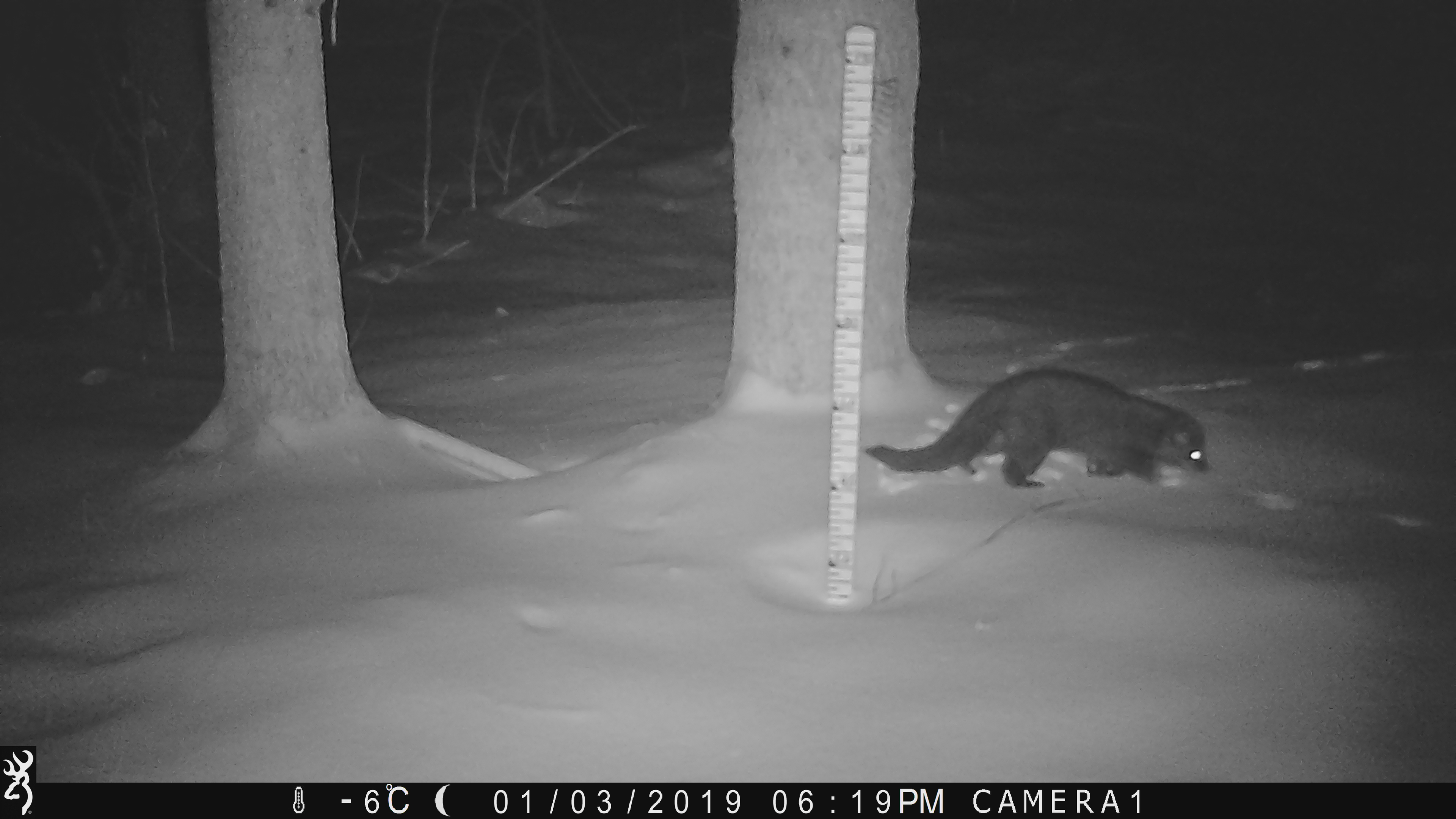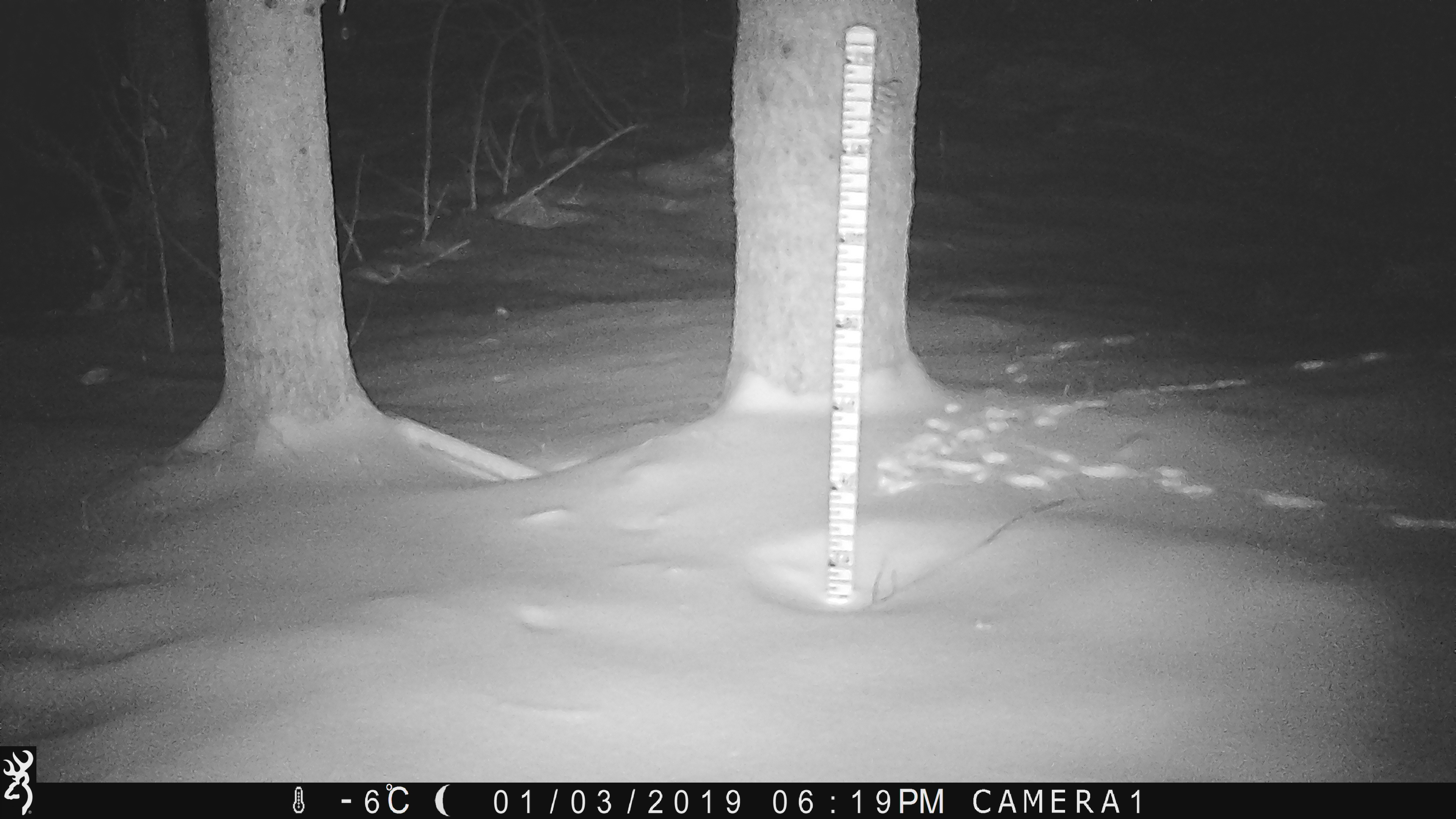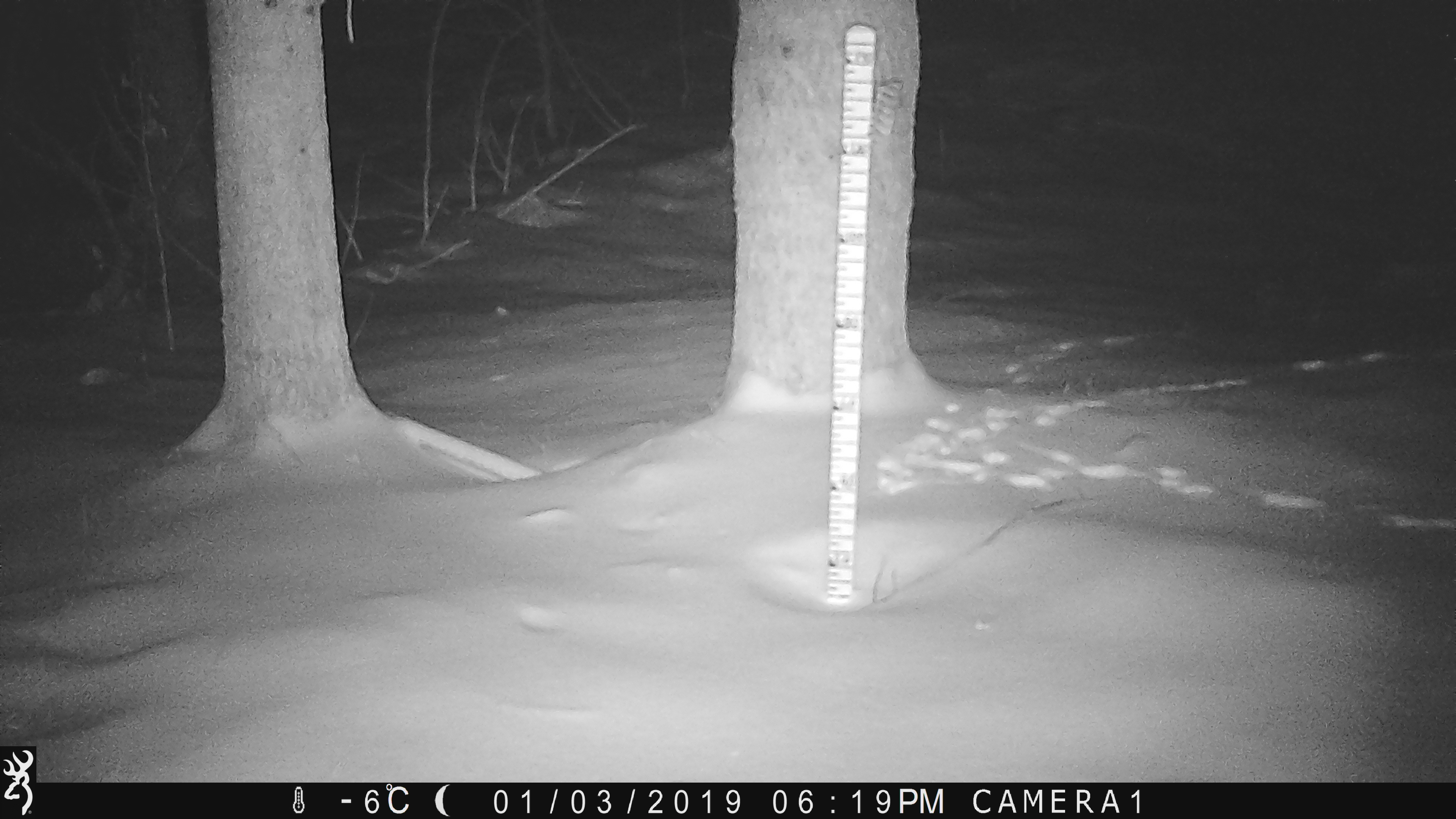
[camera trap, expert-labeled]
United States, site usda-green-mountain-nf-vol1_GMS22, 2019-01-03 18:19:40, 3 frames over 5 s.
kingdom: Animalia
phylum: Chordata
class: Mammalia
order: Carnivora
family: Mustelidae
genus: Pekania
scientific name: Pekania pennanti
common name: fisher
Fisher (Pekania pennanti).